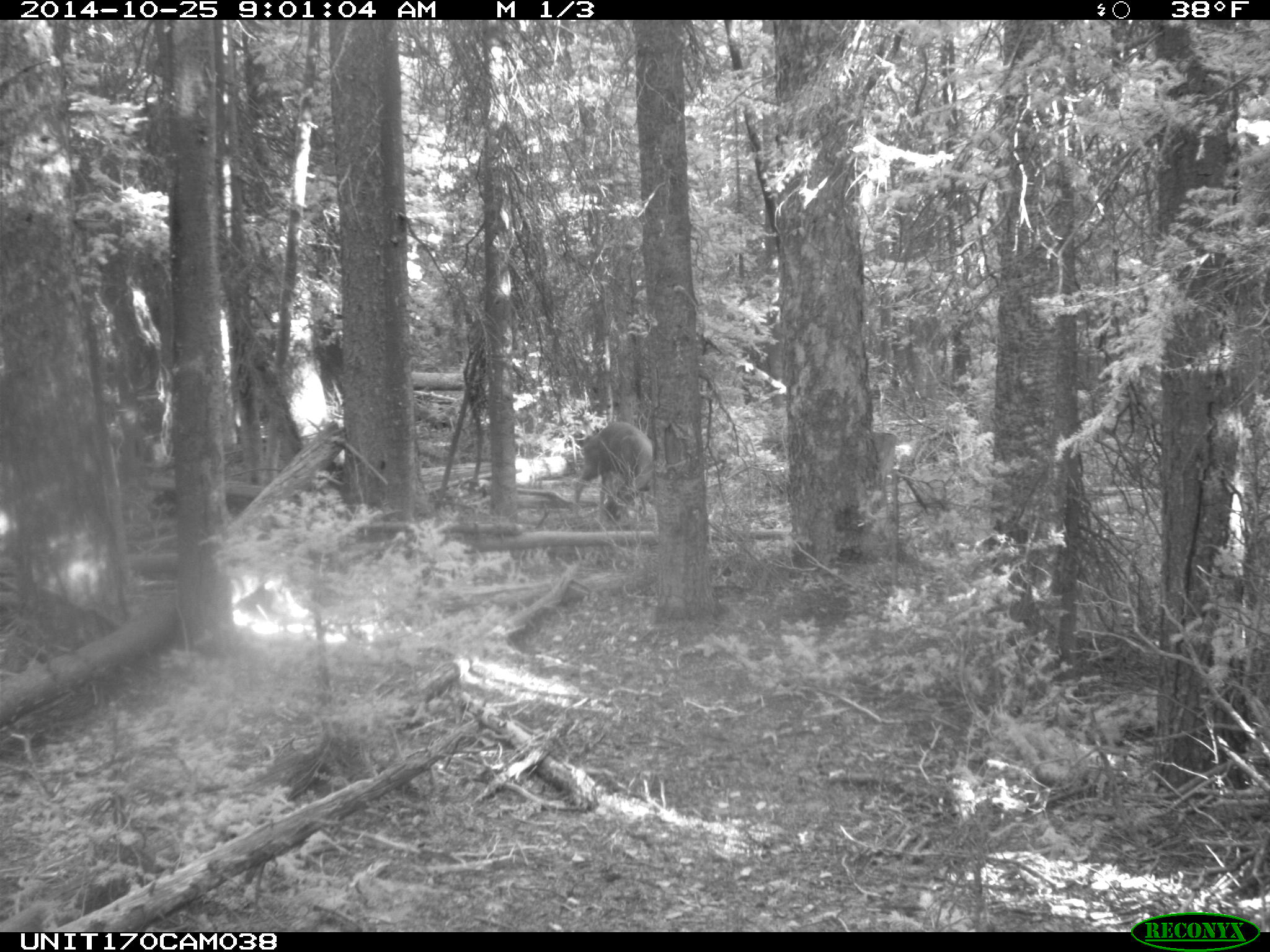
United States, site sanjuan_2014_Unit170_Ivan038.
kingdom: Animalia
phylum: Chordata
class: Mammalia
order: Artiodactyla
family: Cervidae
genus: Odocoileus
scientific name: Odocoileus hemionus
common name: mule deer